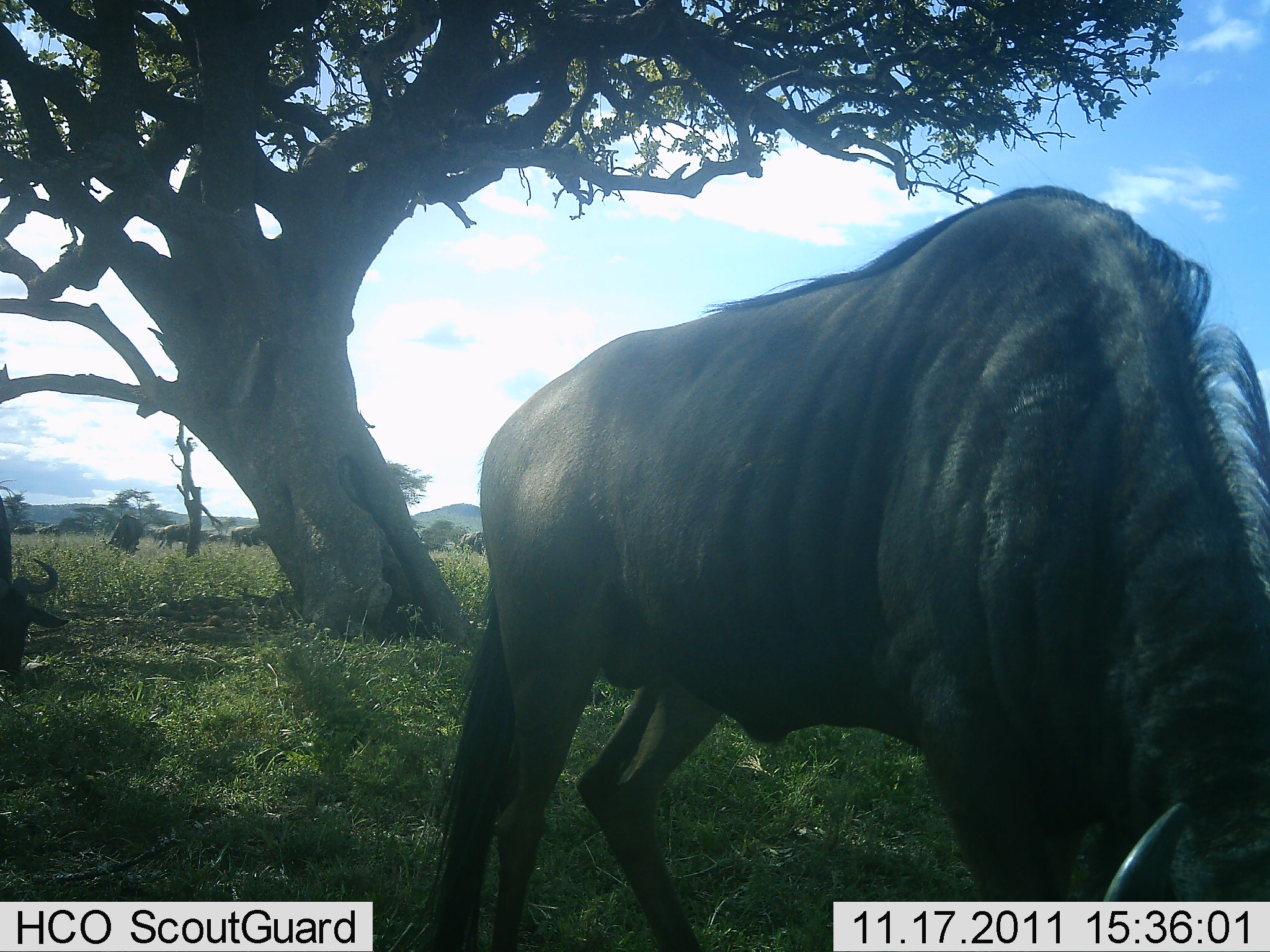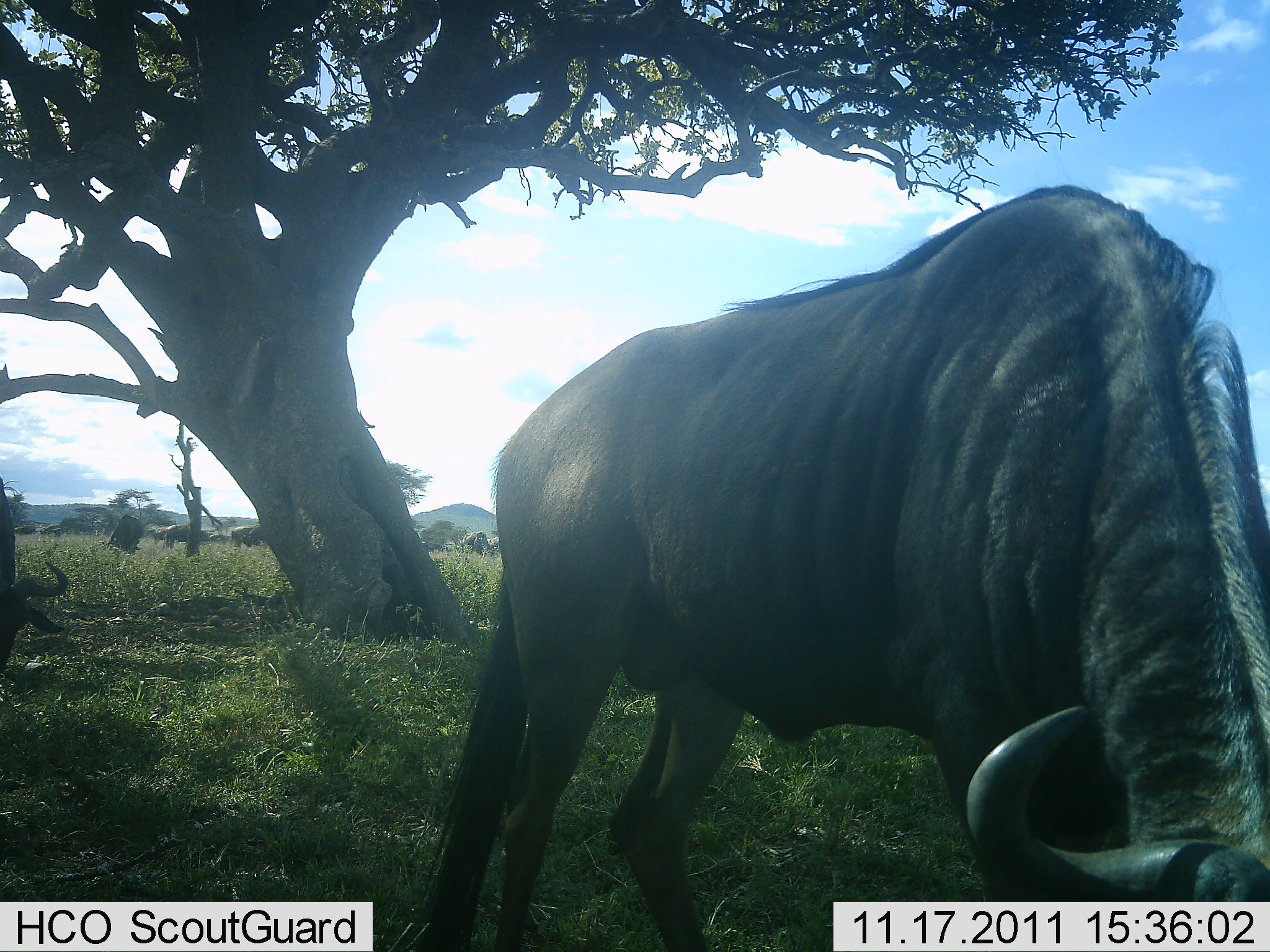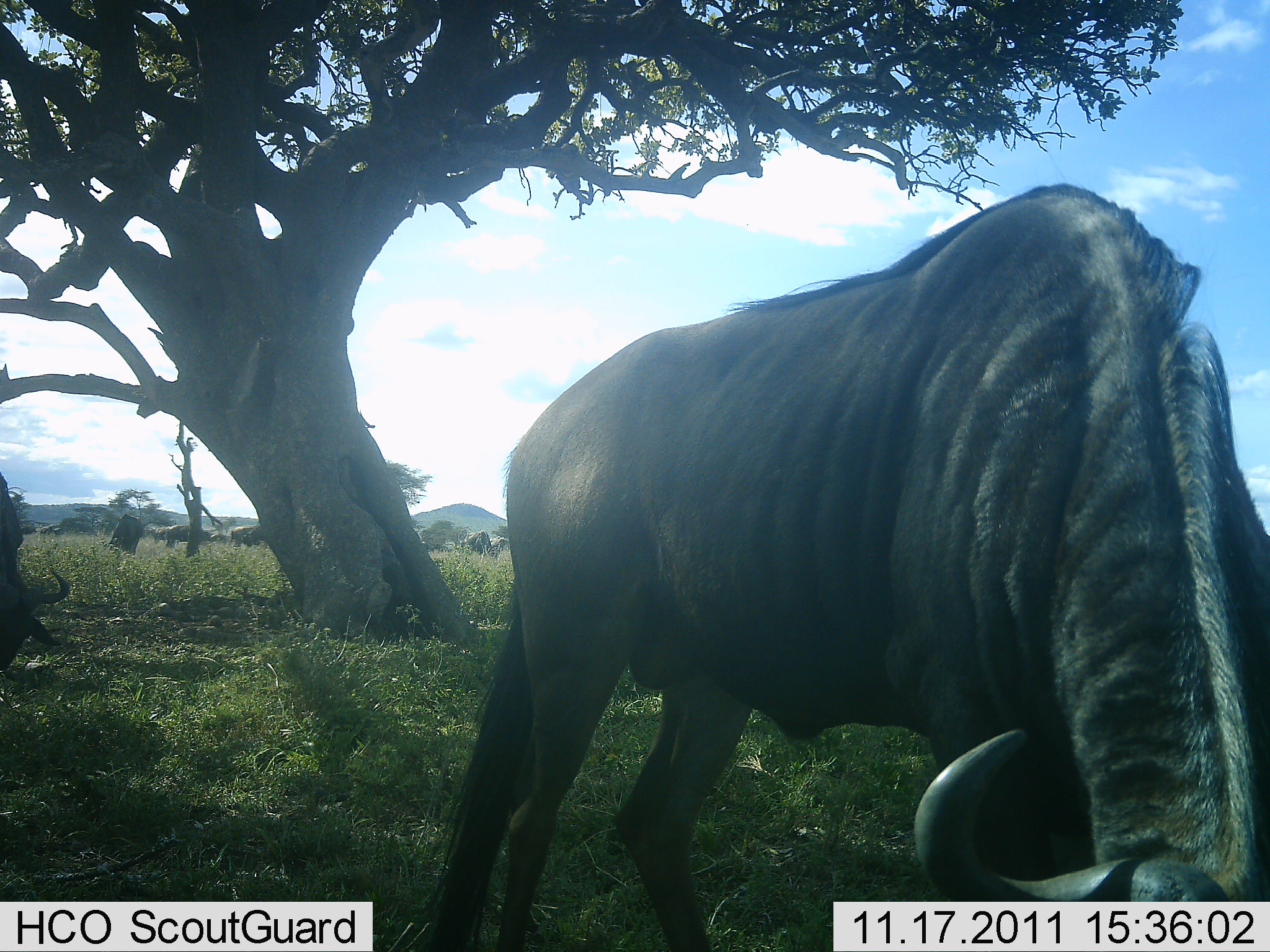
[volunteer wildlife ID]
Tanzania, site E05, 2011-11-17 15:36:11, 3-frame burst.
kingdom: Animalia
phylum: Chordata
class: Mammalia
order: Artiodactyla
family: Bovidae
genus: Connochaetes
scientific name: Connochaetes taurinus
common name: blue wildebeest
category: wildebeest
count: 5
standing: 33%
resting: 0%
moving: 0%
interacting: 0%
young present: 0%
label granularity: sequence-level